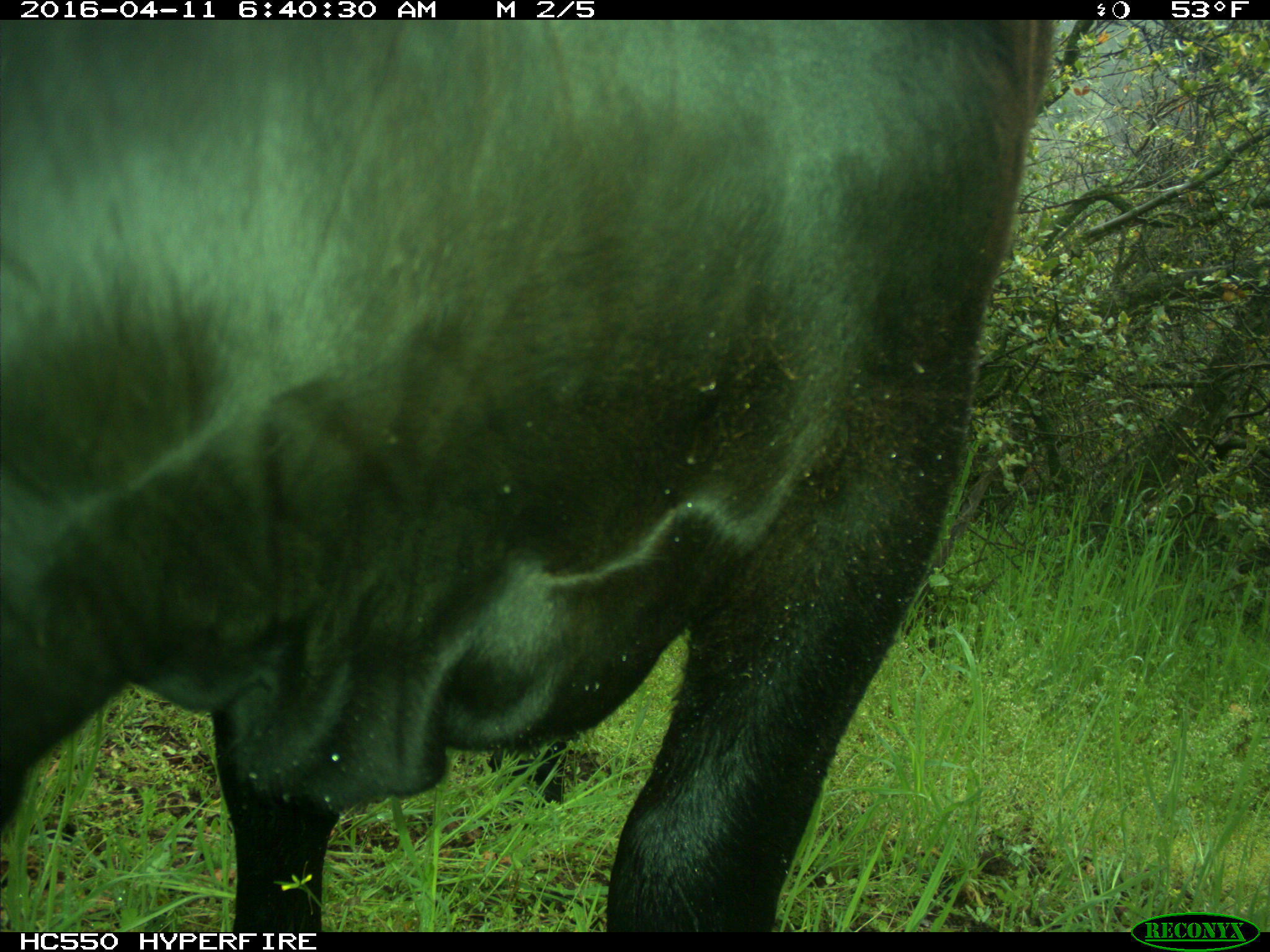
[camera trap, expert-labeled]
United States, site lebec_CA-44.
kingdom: Animalia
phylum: Chordata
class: Mammalia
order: Artiodactyla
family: Bovidae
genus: Bos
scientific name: Bos taurus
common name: domestic cow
Bos taurus (domestic cow).